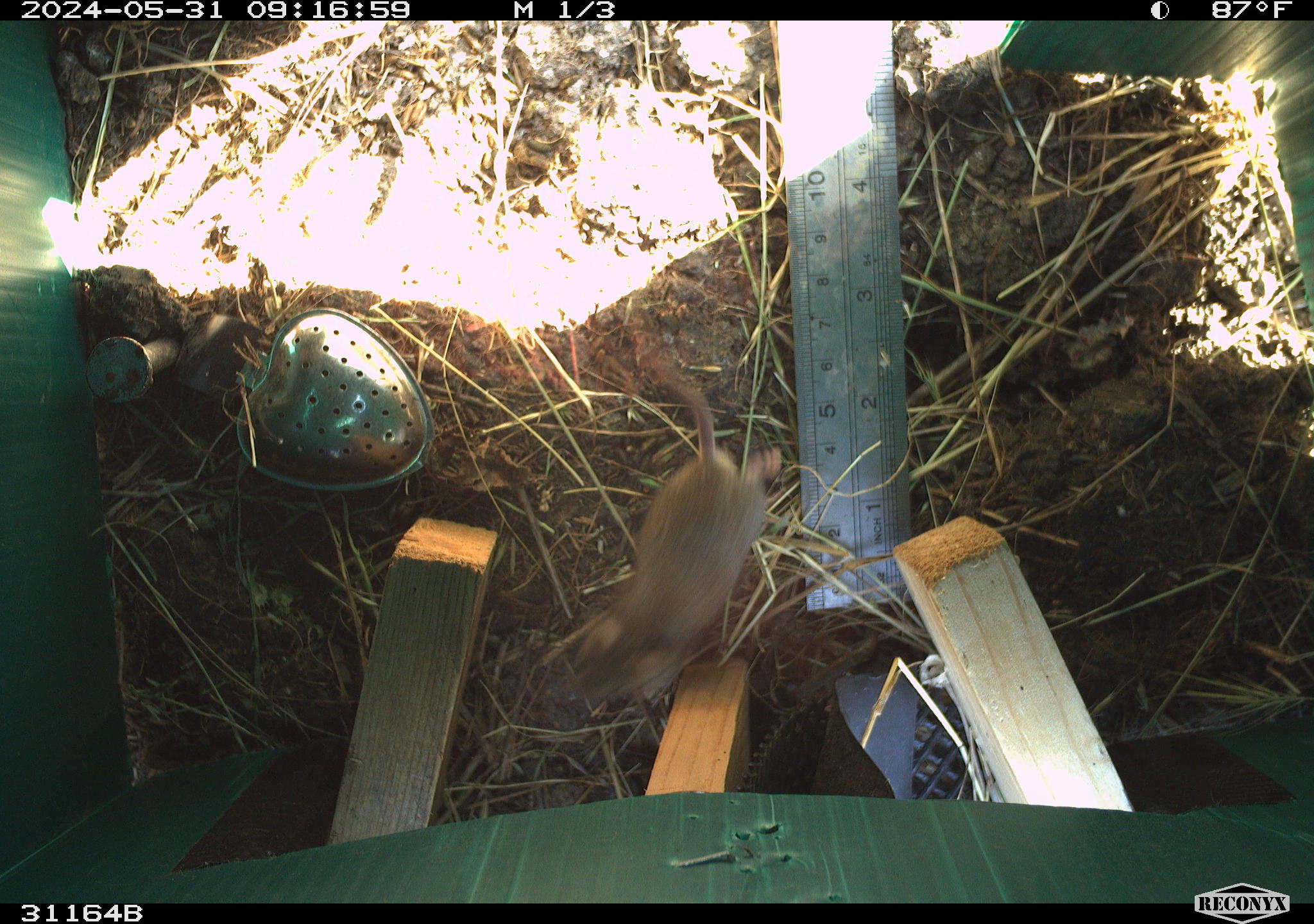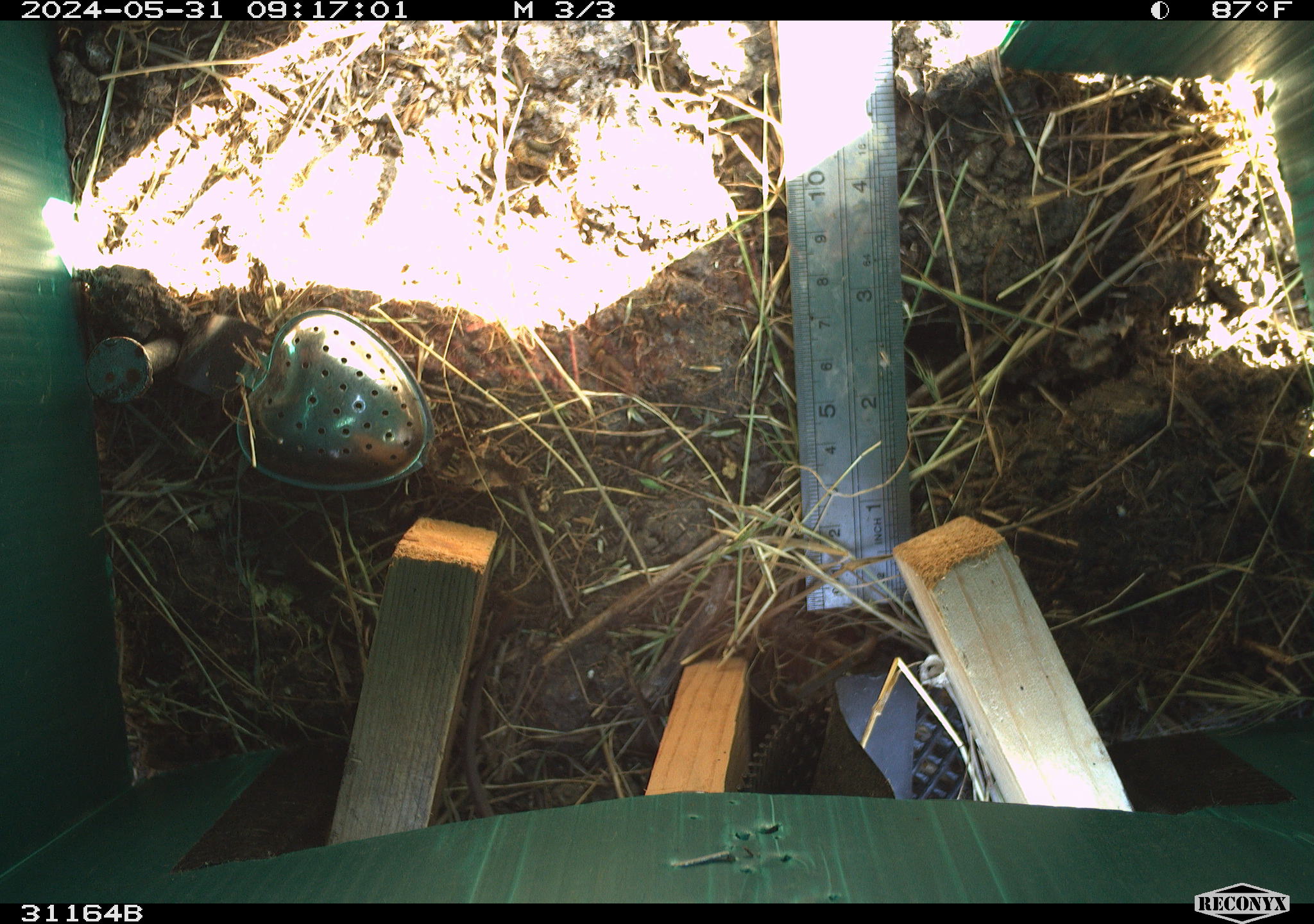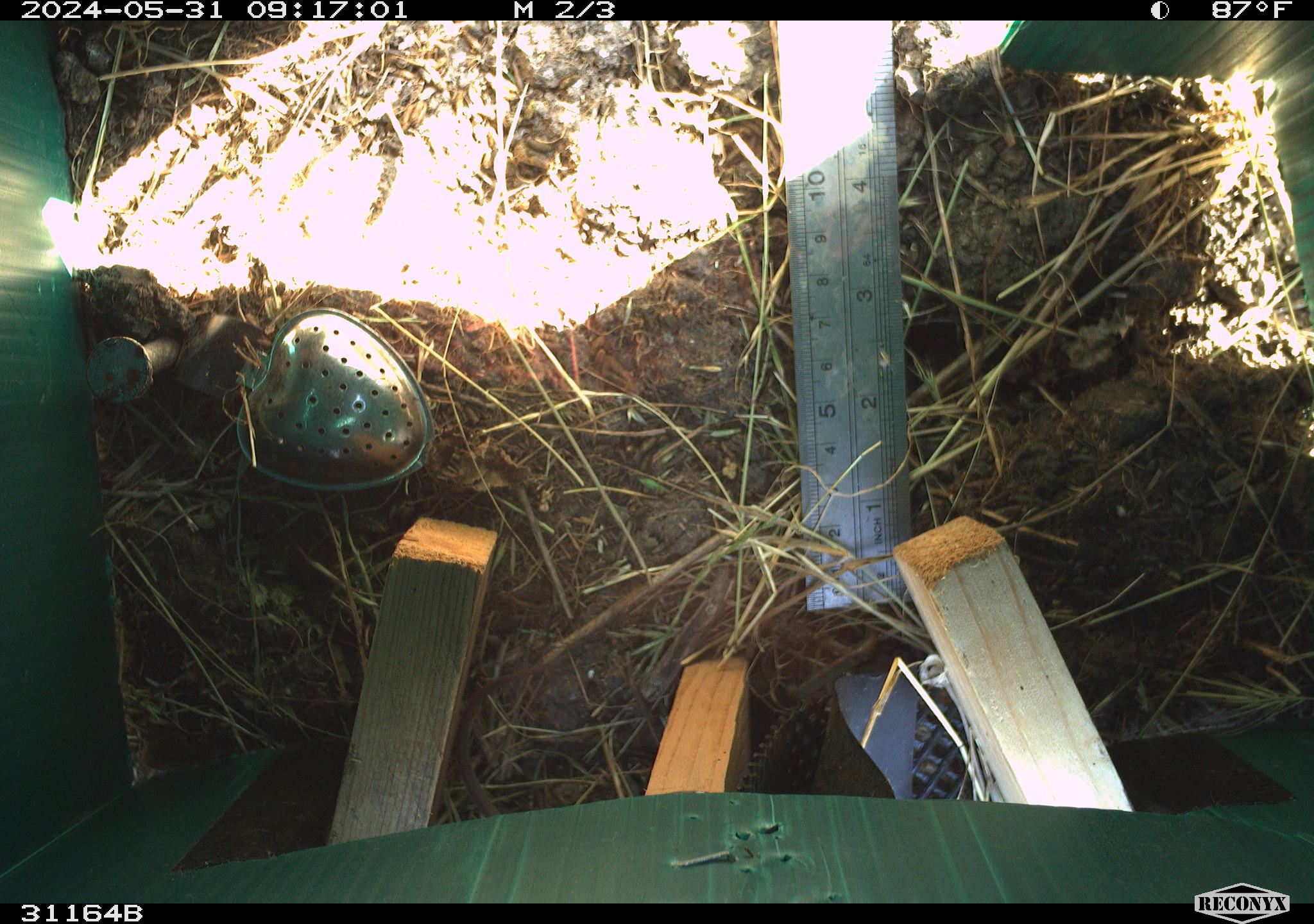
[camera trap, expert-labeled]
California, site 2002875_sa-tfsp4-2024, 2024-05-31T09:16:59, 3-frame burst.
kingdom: Animalia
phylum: Chordata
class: Mammalia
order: Rodentia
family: Muridae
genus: Mus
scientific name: Mus musculus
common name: house mouse